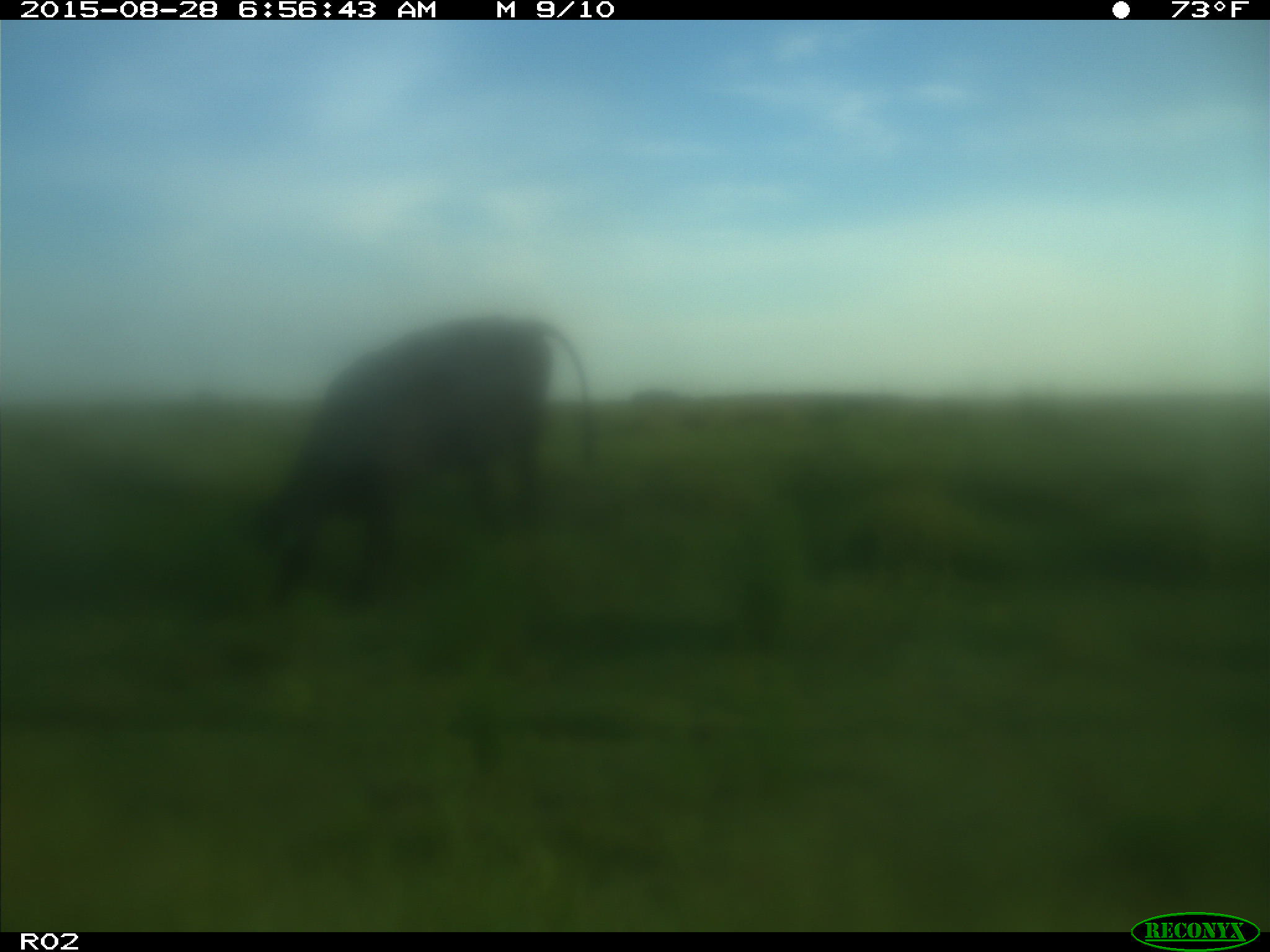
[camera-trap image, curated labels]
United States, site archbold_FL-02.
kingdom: Animalia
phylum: Chordata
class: Mammalia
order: Artiodactyla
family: Bovidae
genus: Bos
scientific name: Bos taurus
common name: domestic cow